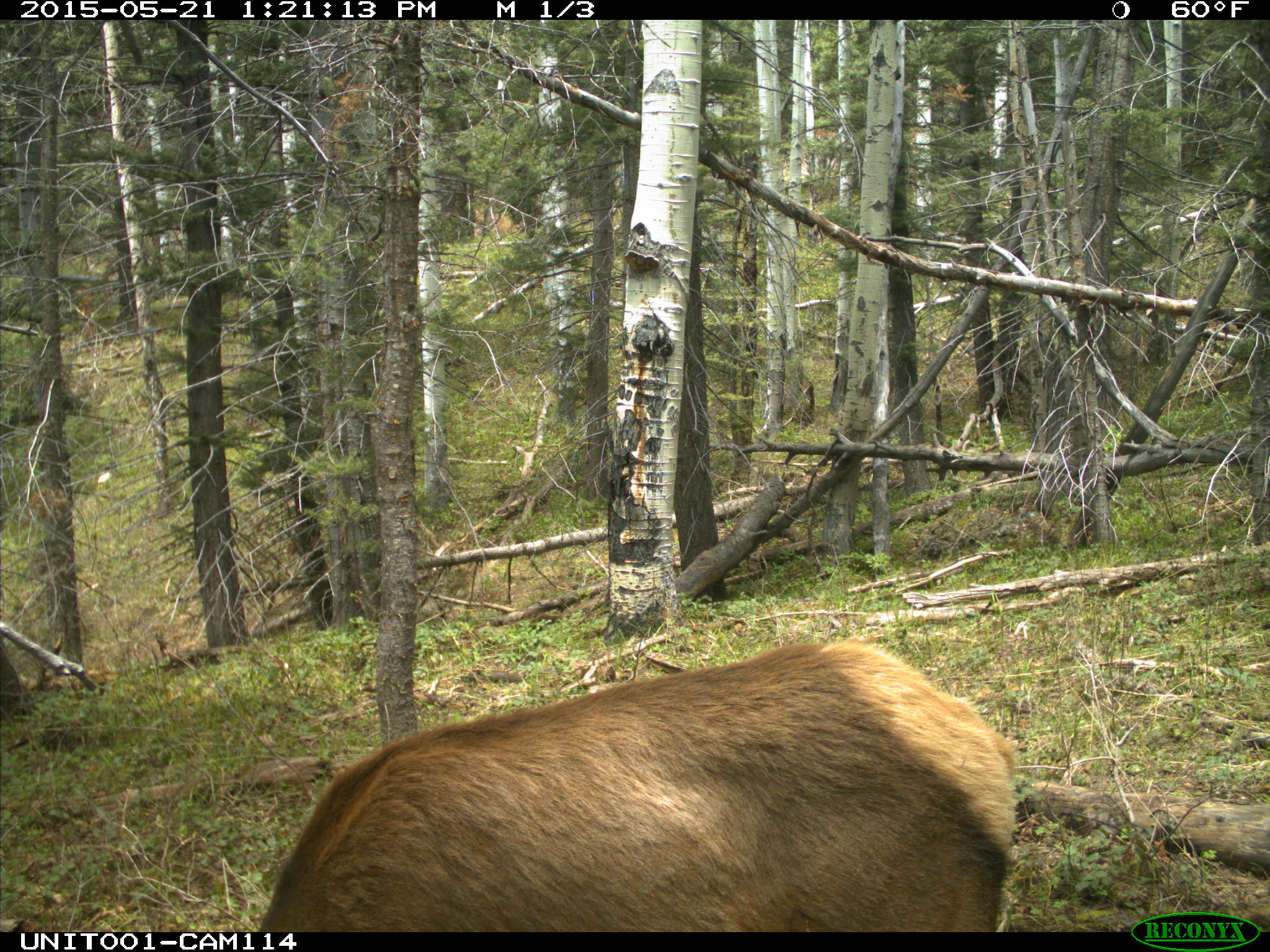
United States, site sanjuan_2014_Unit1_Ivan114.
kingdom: Animalia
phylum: Chordata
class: Mammalia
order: Artiodactyla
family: Cervidae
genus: Cervus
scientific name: Cervus elaphus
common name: red deer